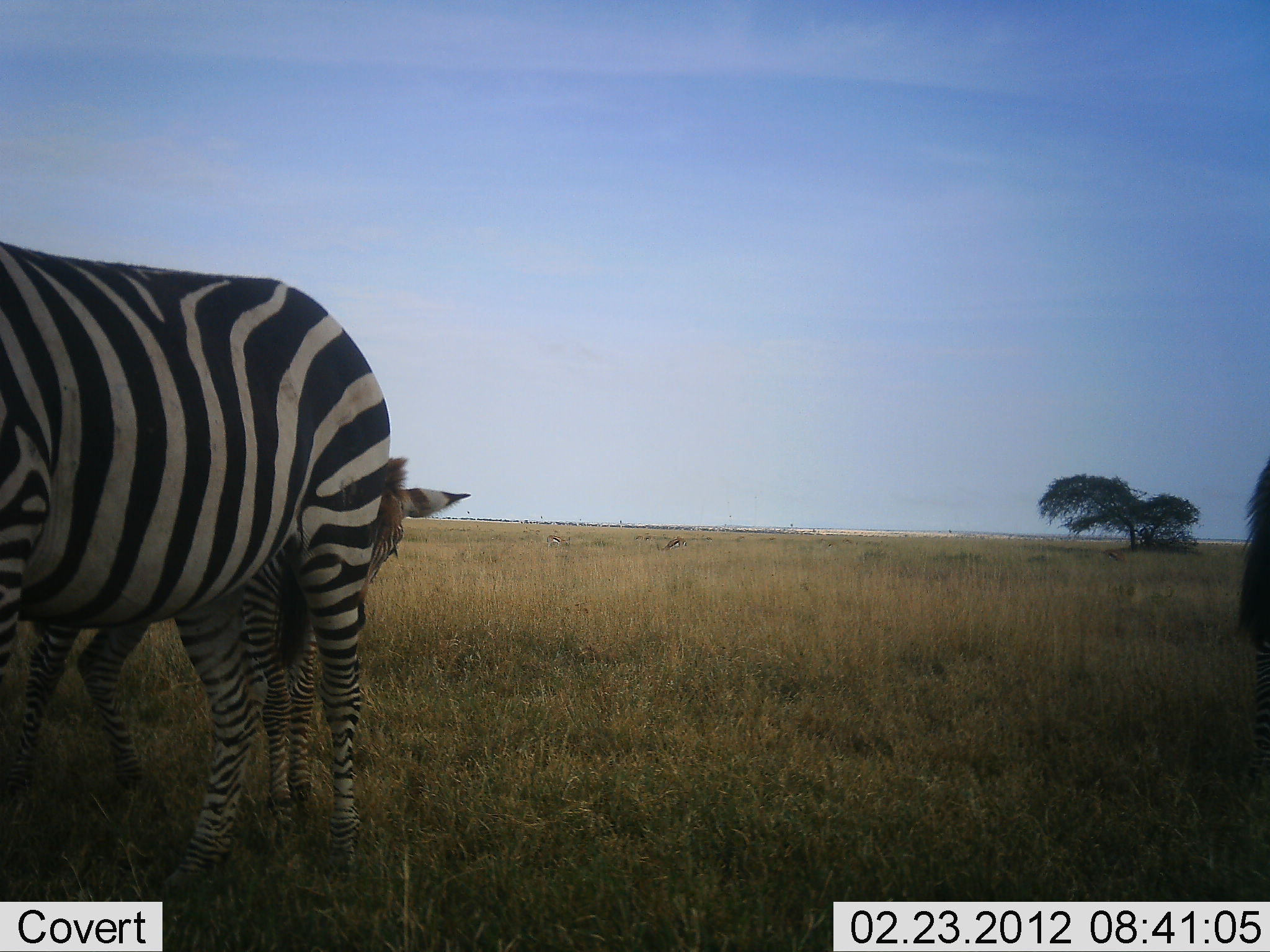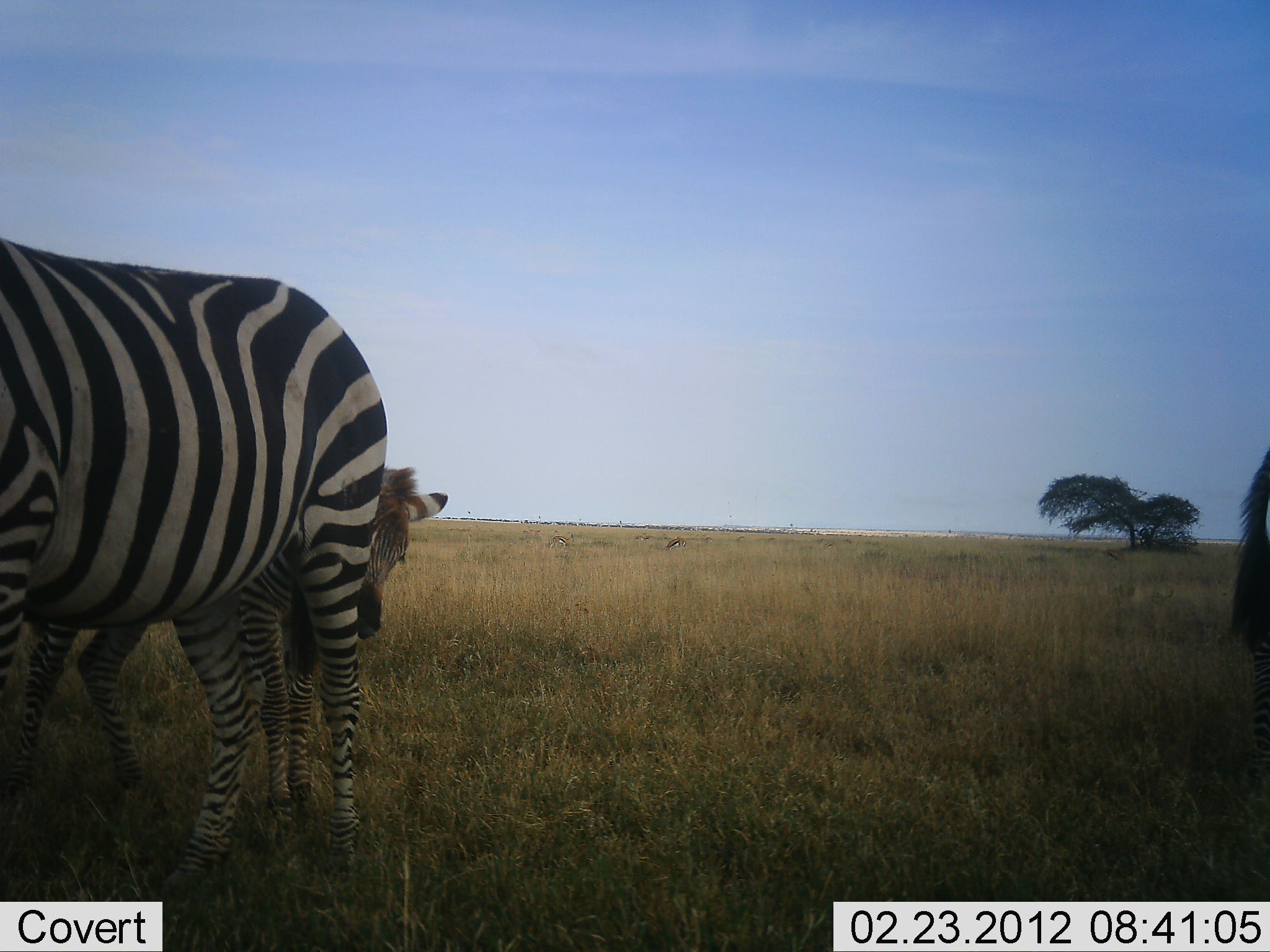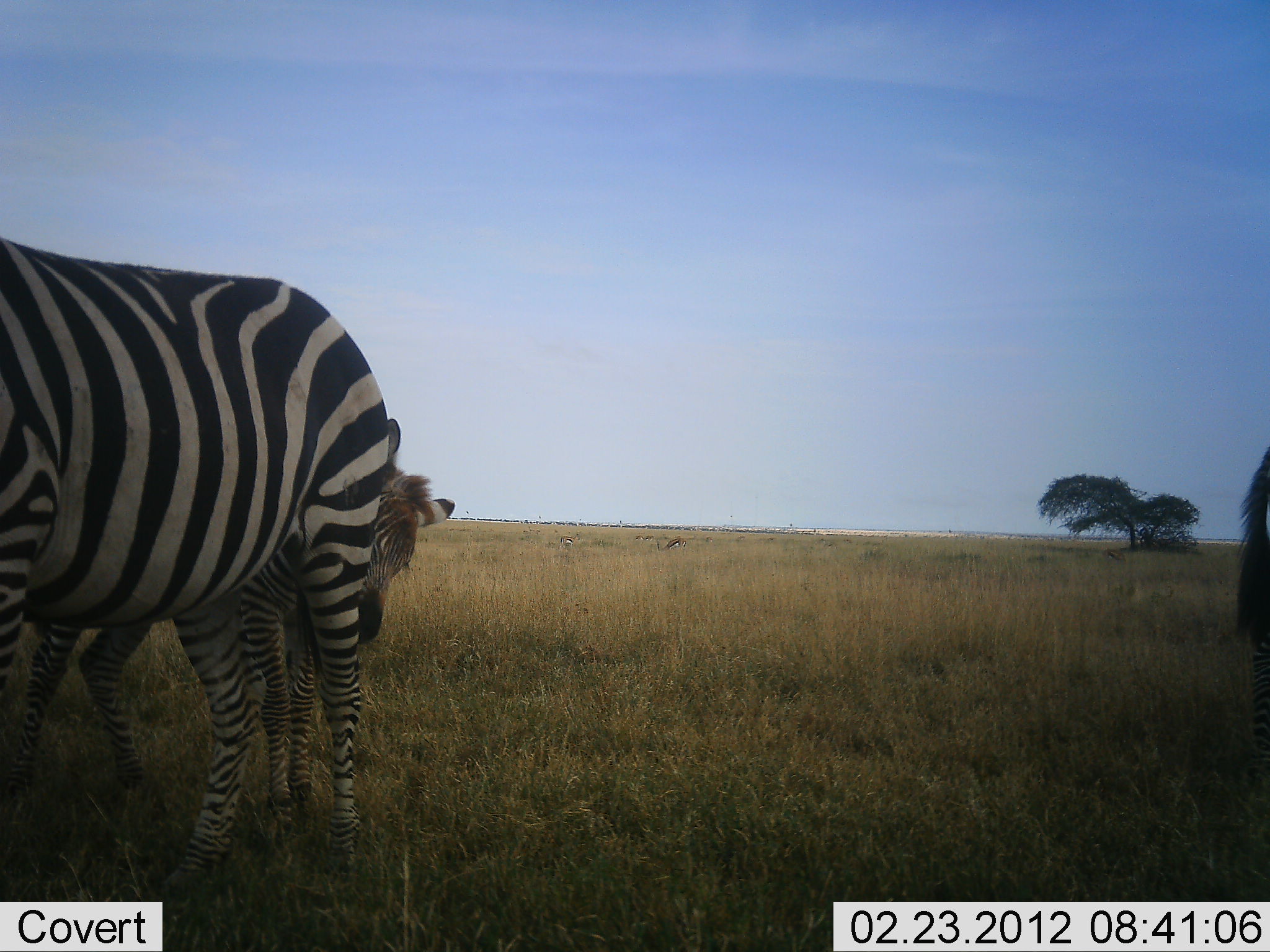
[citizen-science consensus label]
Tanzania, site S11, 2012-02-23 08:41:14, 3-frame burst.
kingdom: Animalia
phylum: Chordata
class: Mammalia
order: Perissodactyla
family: Equidae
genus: Equus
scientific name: Equus quagga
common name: plains zebra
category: zebra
Zebra (plains zebra) (Equus quagga), count 3. Behavior (volunteer vote fractions): standing 88%, resting 3%, moving 3%, interacting 6%. Young present (vote fraction): 82%. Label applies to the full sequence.